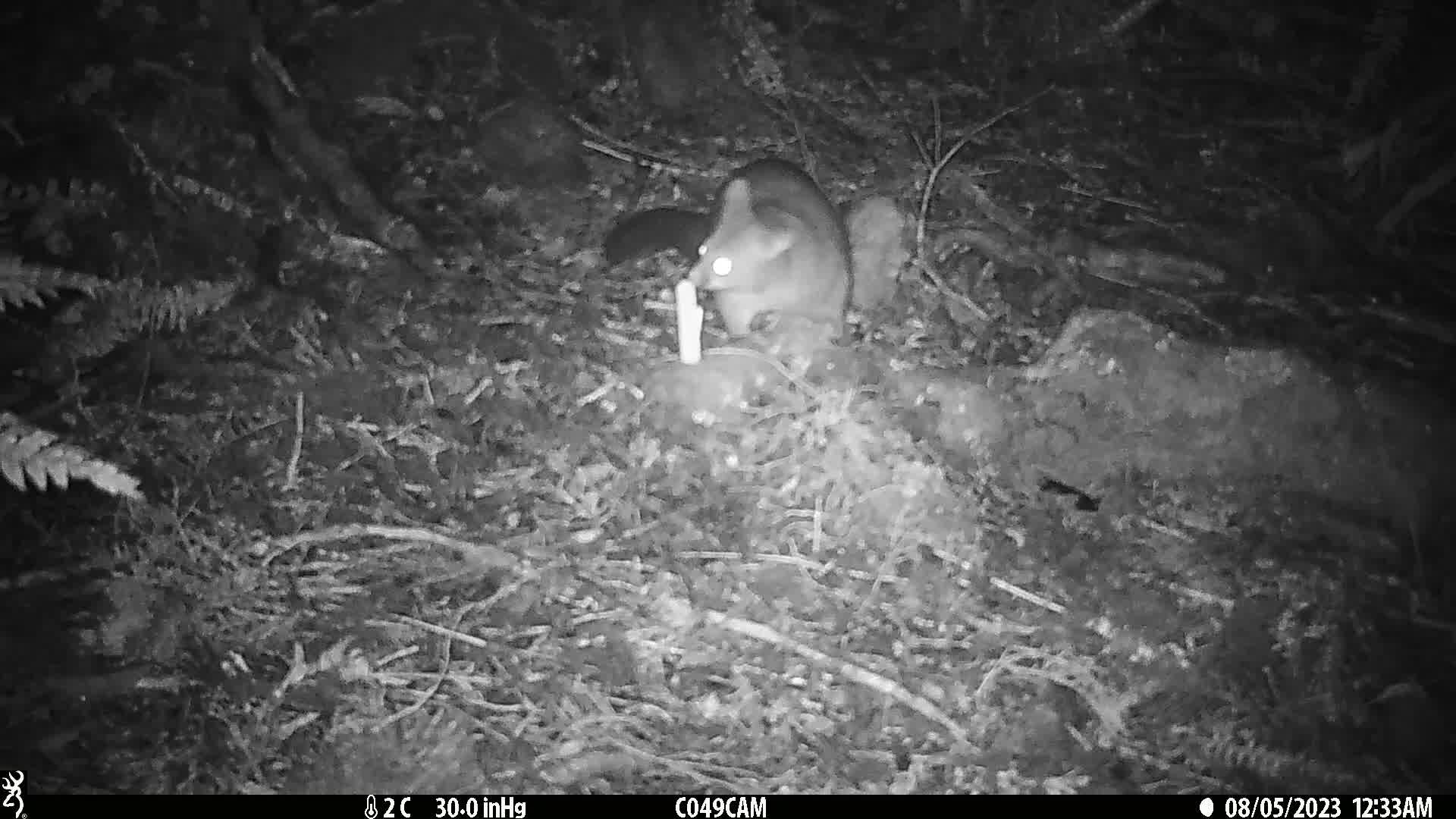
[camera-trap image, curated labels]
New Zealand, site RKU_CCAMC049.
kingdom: Animalia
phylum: Chordata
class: Mammalia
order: Diprotodontia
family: Phalangeridae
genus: Trichosurus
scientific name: Trichosurus vulpecula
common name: common brushtail possum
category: possum